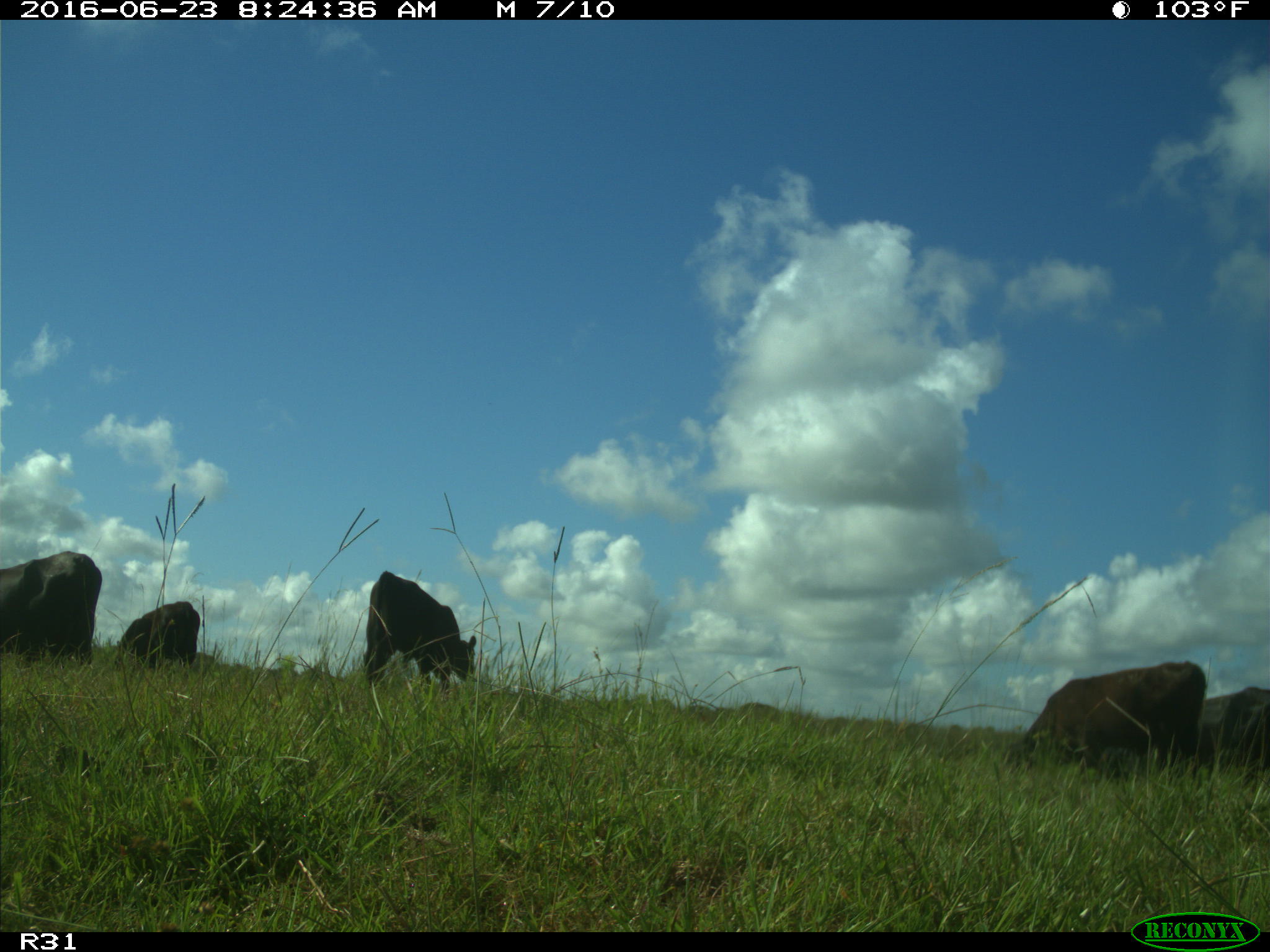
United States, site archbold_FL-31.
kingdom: Animalia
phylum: Chordata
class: Mammalia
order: Artiodactyla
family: Bovidae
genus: Bos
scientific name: Bos taurus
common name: domestic cow